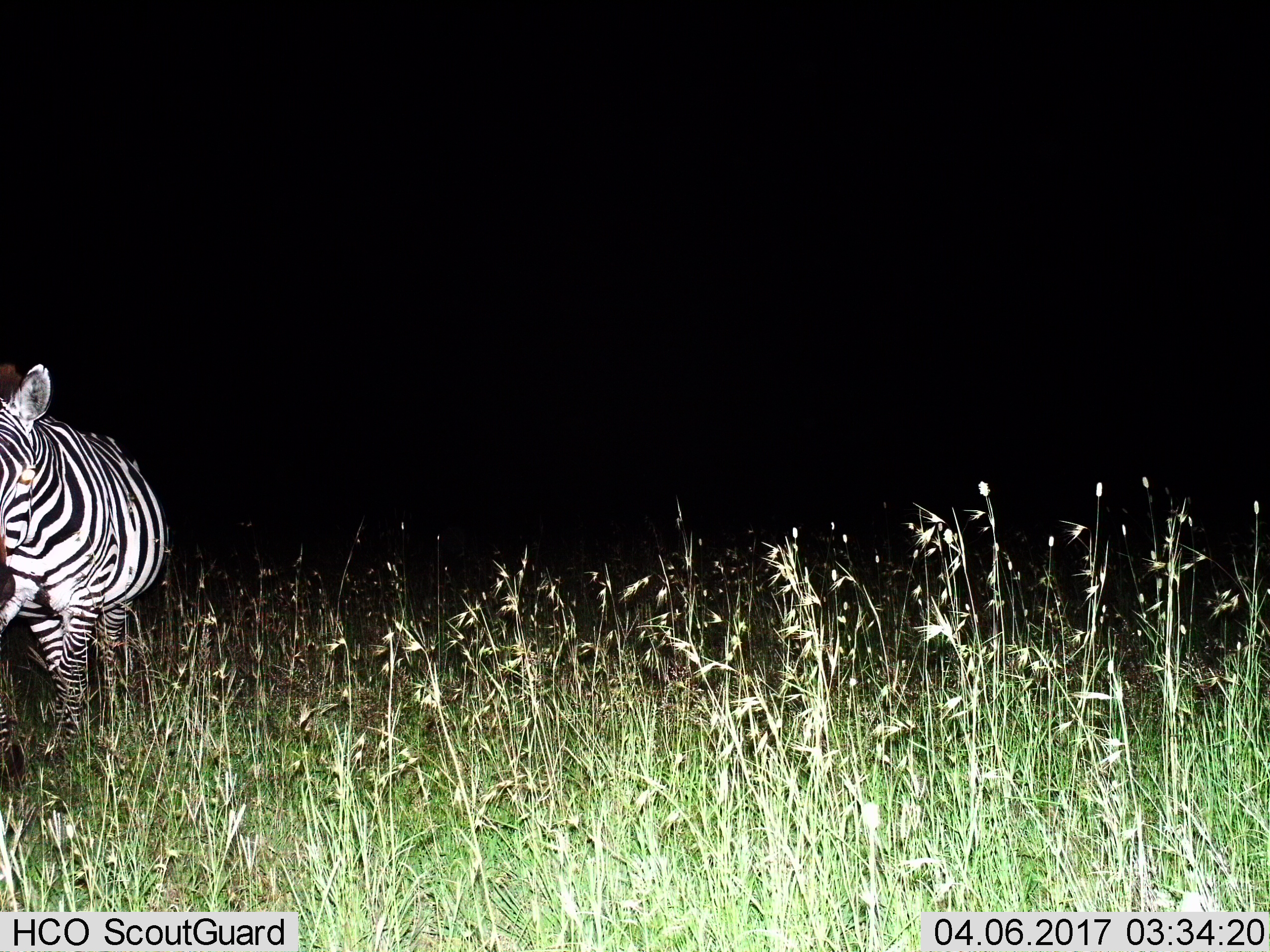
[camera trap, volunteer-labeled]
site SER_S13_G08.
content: unidentified animal